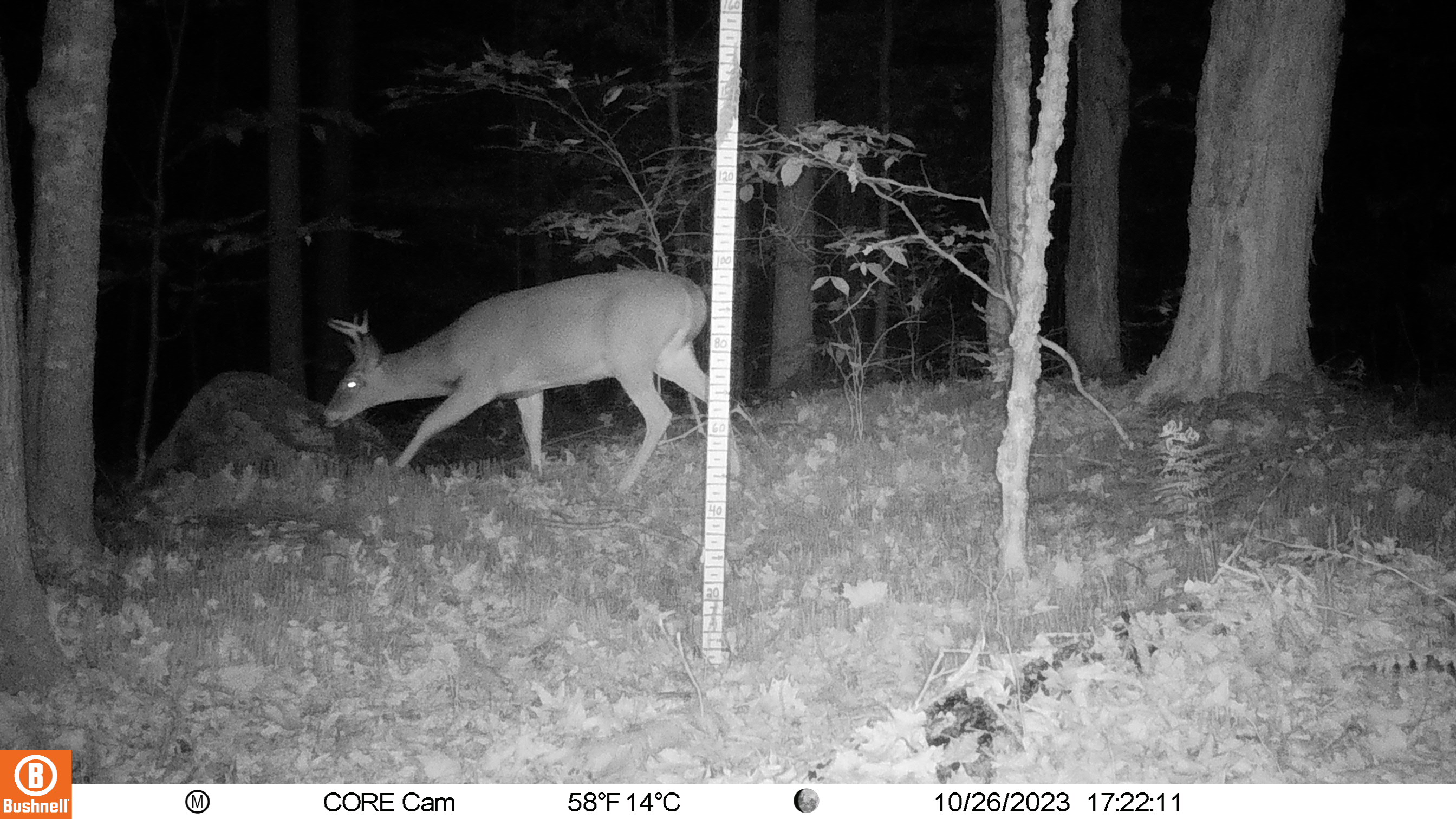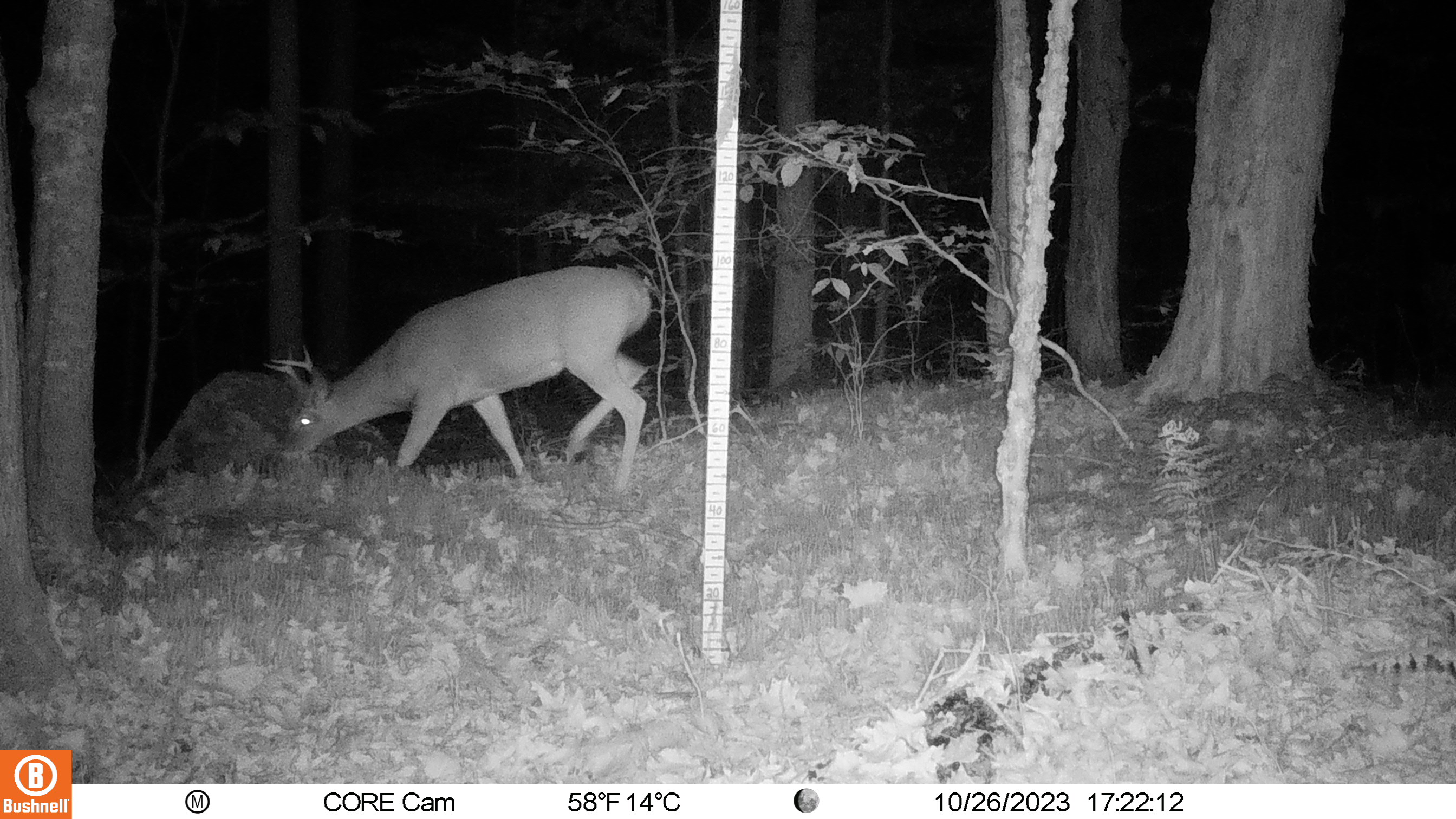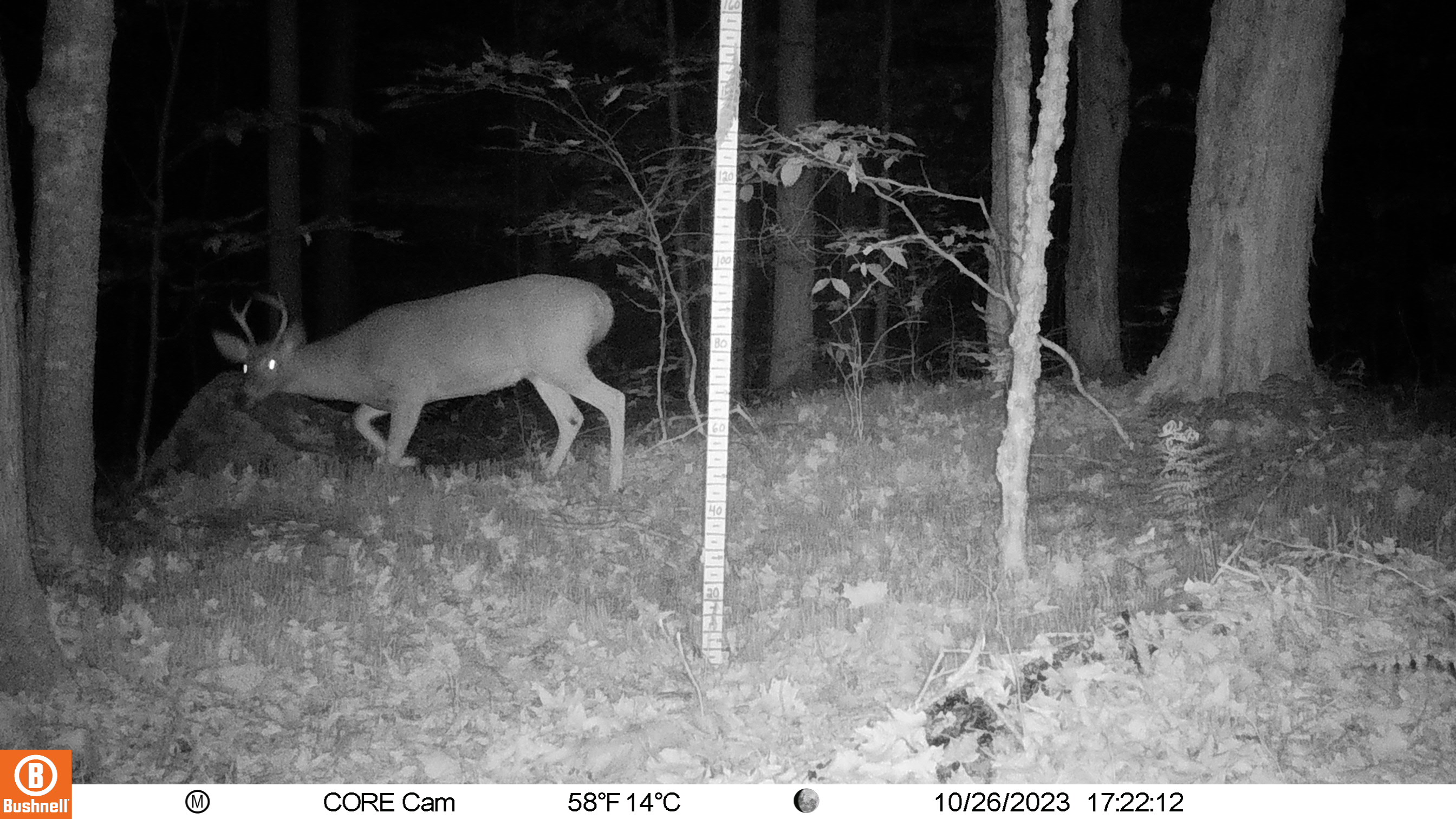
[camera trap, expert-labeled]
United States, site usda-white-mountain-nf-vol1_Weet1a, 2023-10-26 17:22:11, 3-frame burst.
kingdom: Animalia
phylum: Chordata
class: Mammalia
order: Artiodactyla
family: Cervidae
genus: Odocoileus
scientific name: Odocoileus virginianus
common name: white-tailed deer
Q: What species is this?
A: White-tailed deer (Odocoileus virginianus).